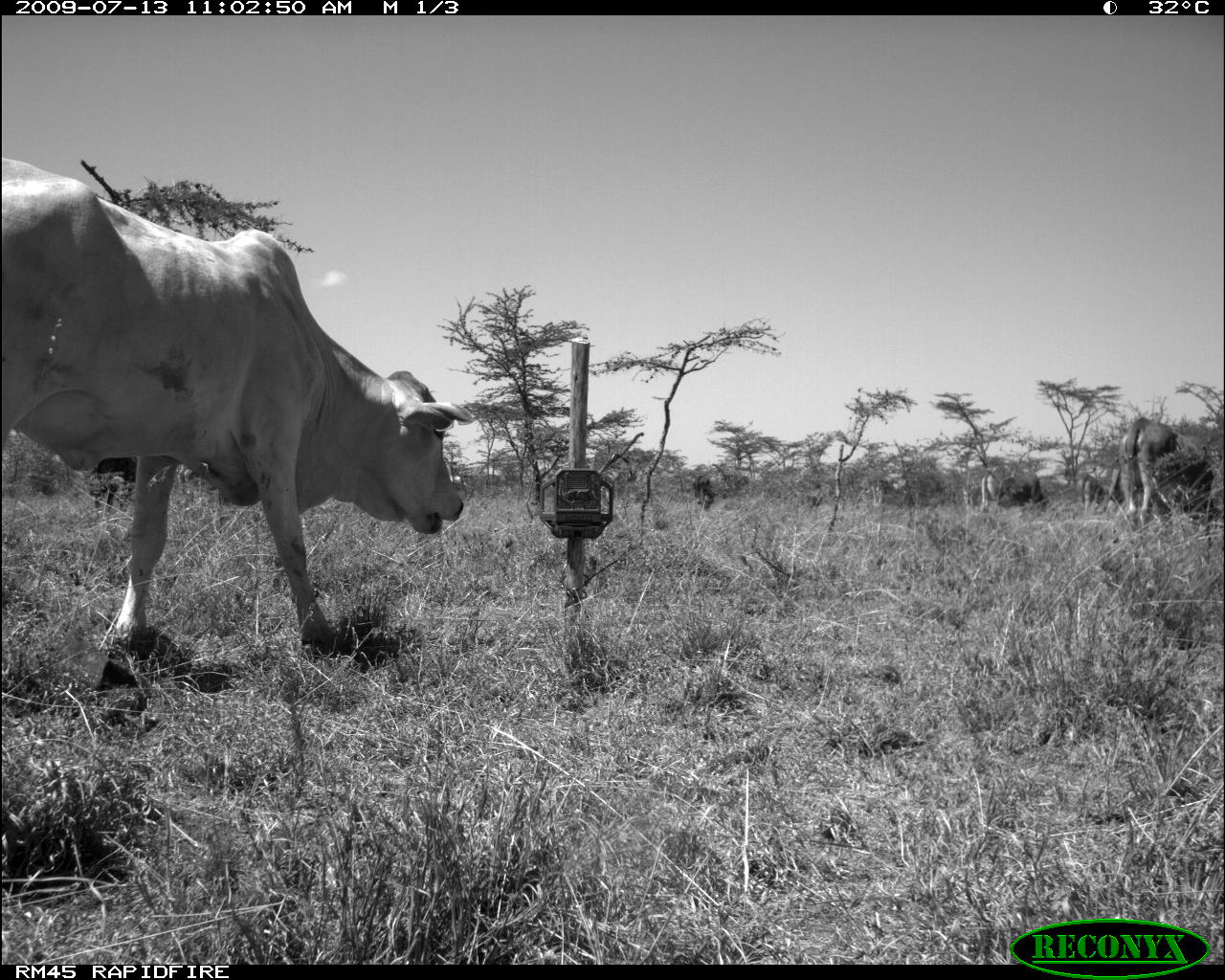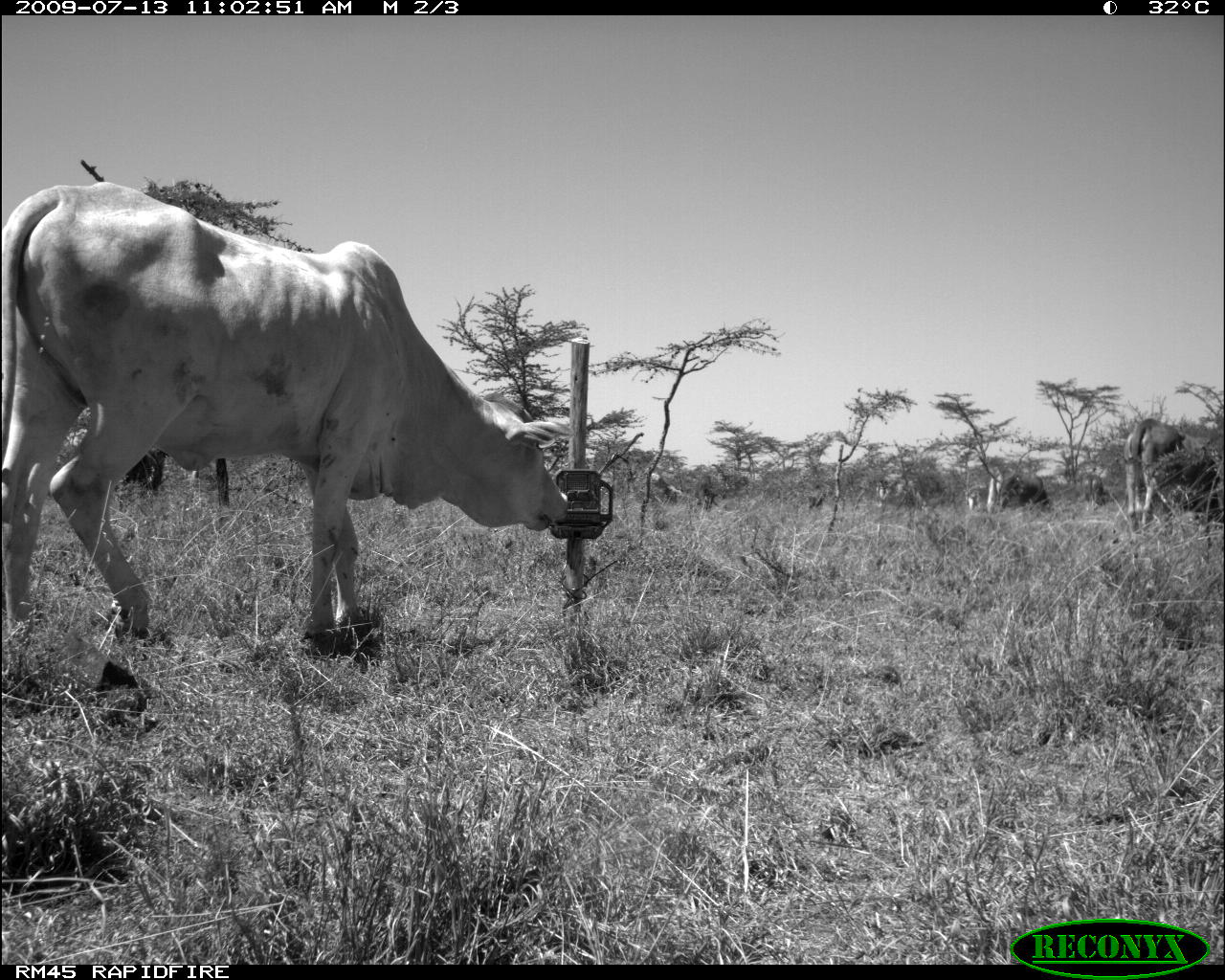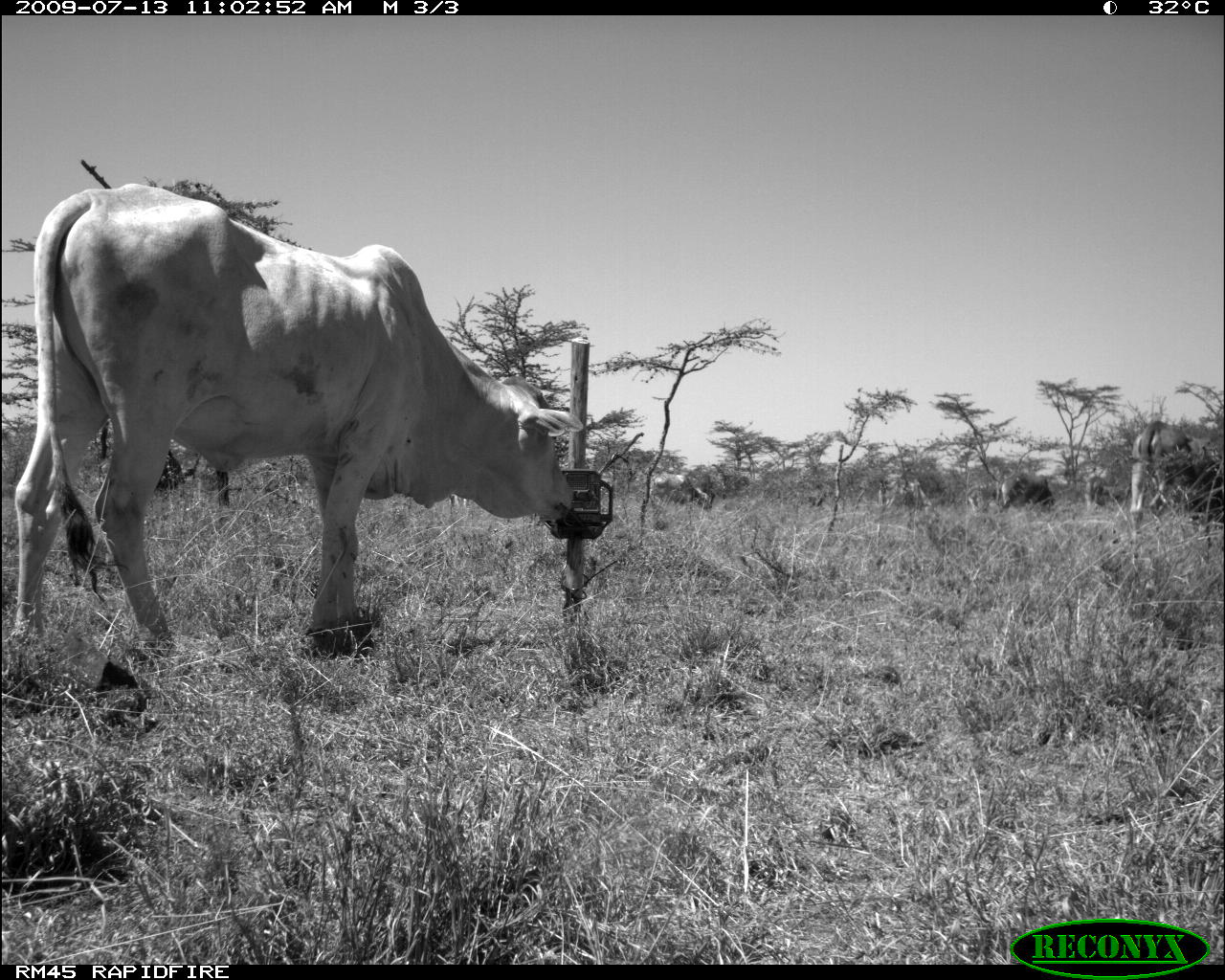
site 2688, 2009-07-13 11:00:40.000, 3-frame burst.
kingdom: Animalia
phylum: Chordata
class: Mammalia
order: Artiodactyla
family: Bovidae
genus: Bos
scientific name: Bos taurus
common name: domestic cattle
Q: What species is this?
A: Bos taurus (domestic cattle).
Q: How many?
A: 3.